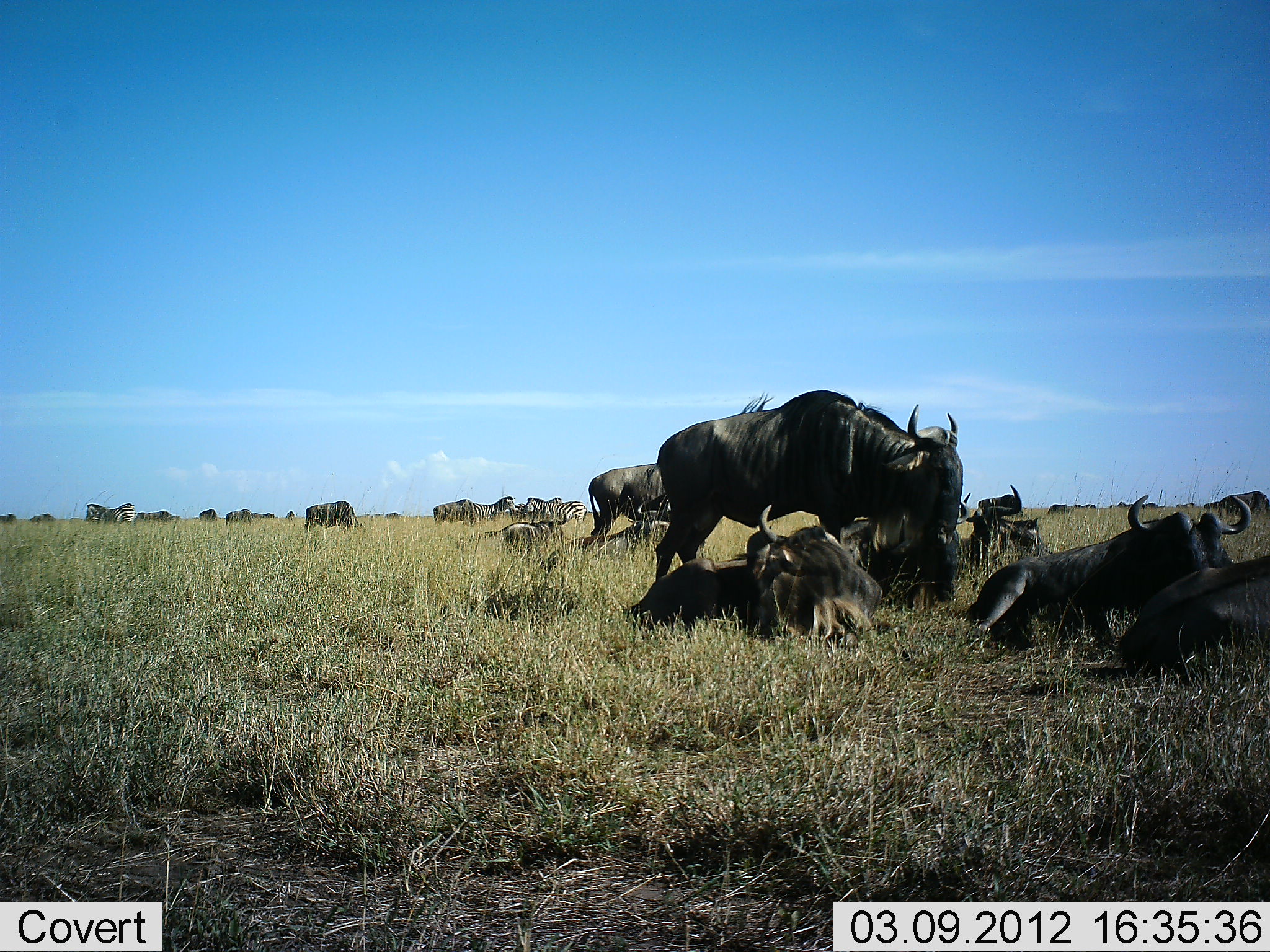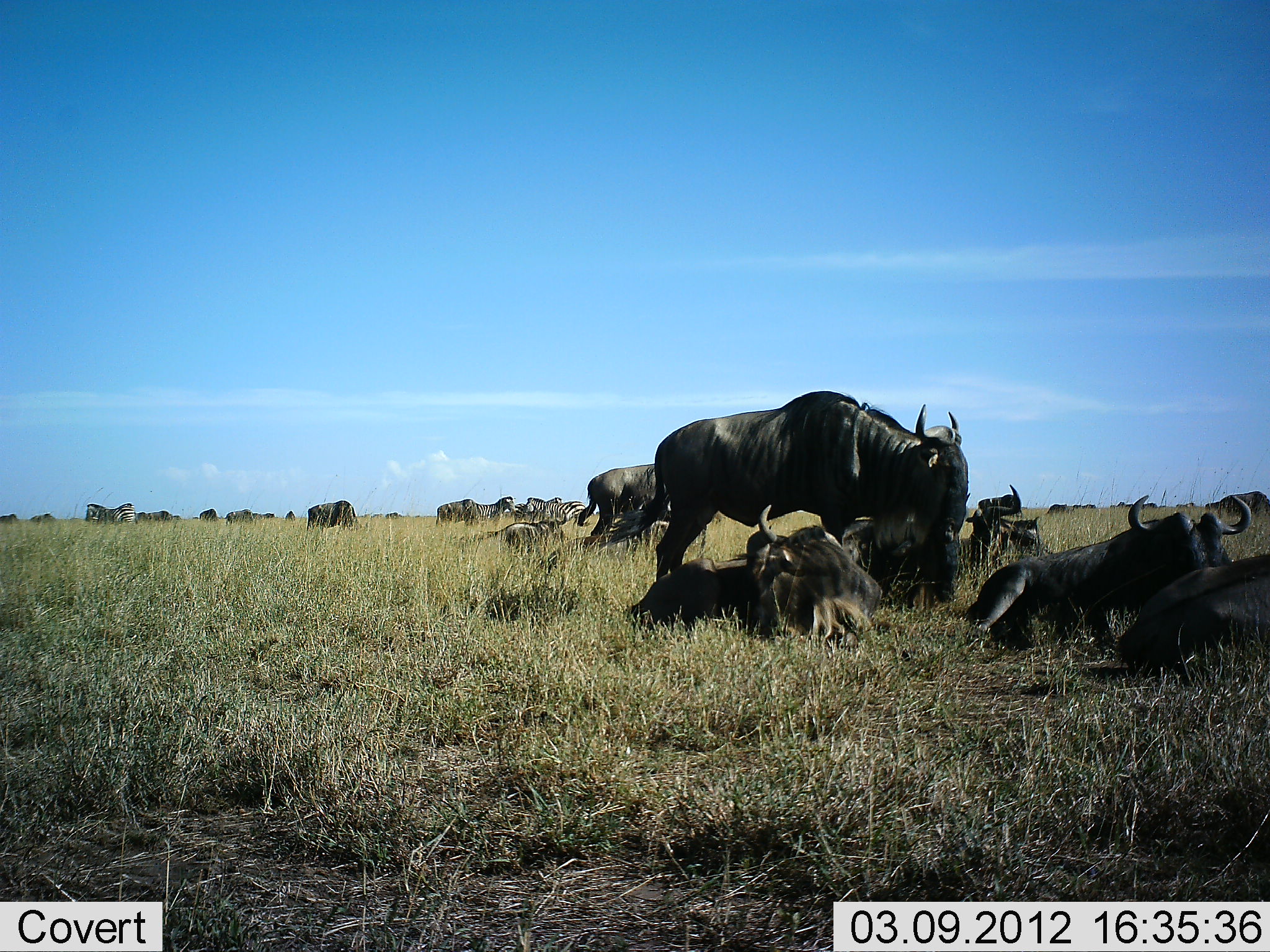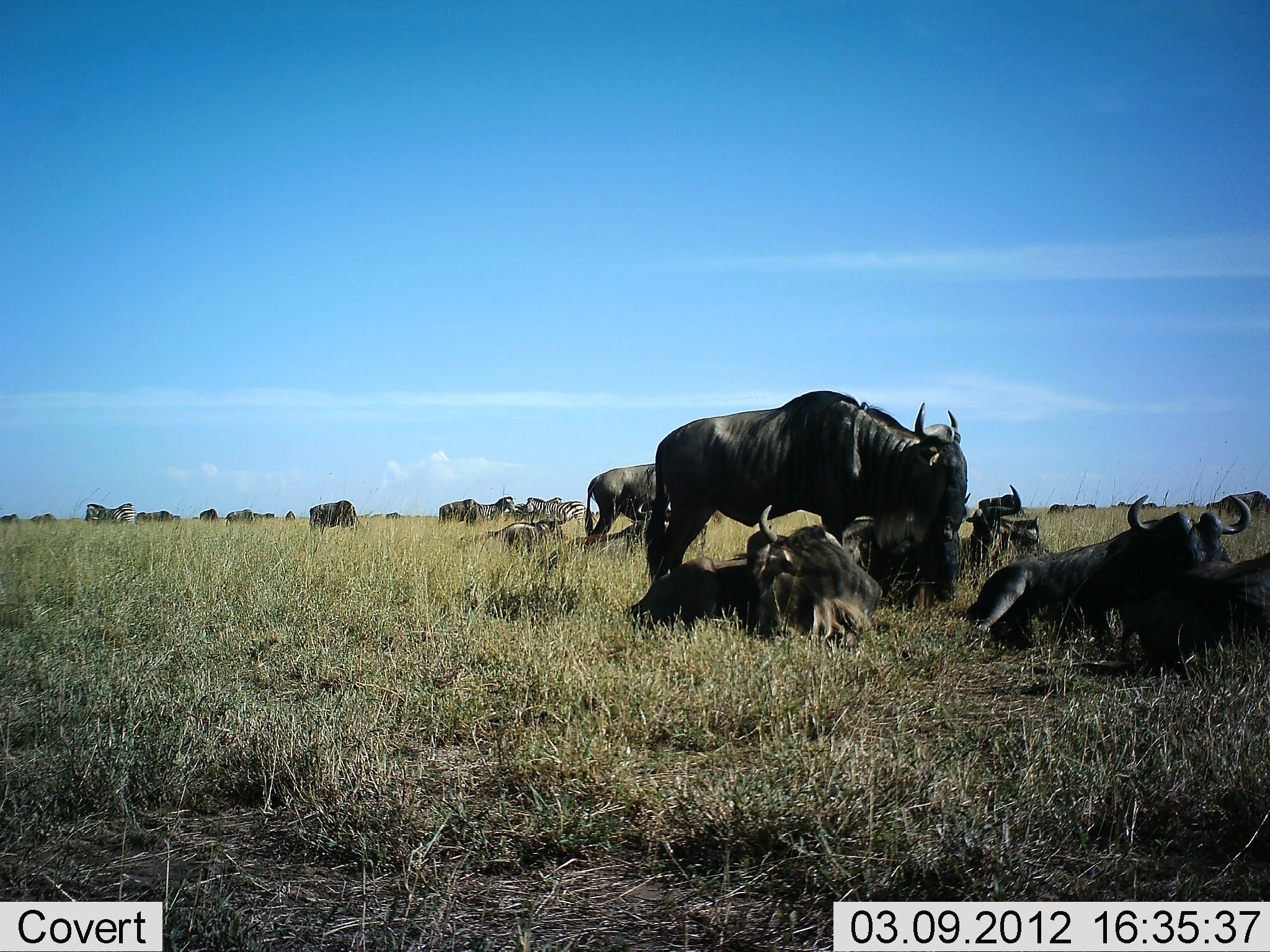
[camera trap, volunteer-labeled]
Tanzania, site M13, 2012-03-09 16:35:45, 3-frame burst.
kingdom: Animalia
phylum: Chordata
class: Mammalia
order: Artiodactyla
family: Bovidae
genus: Connochaetes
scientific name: Connochaetes taurinus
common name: blue wildebeest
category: wildebeest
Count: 11-50.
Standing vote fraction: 81%.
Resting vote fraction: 100%.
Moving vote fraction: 12%.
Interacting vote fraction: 12%.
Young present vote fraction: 0%.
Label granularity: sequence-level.